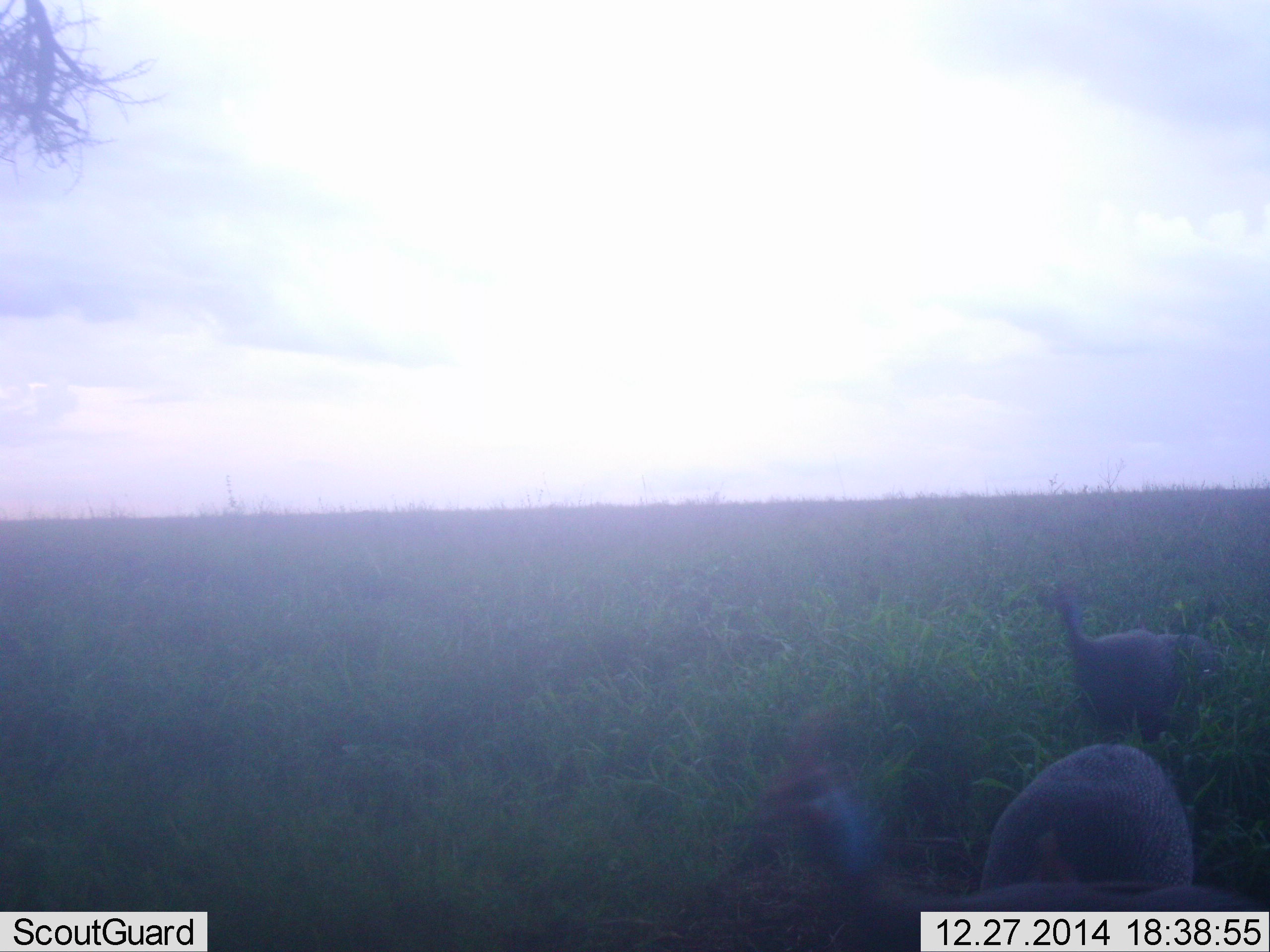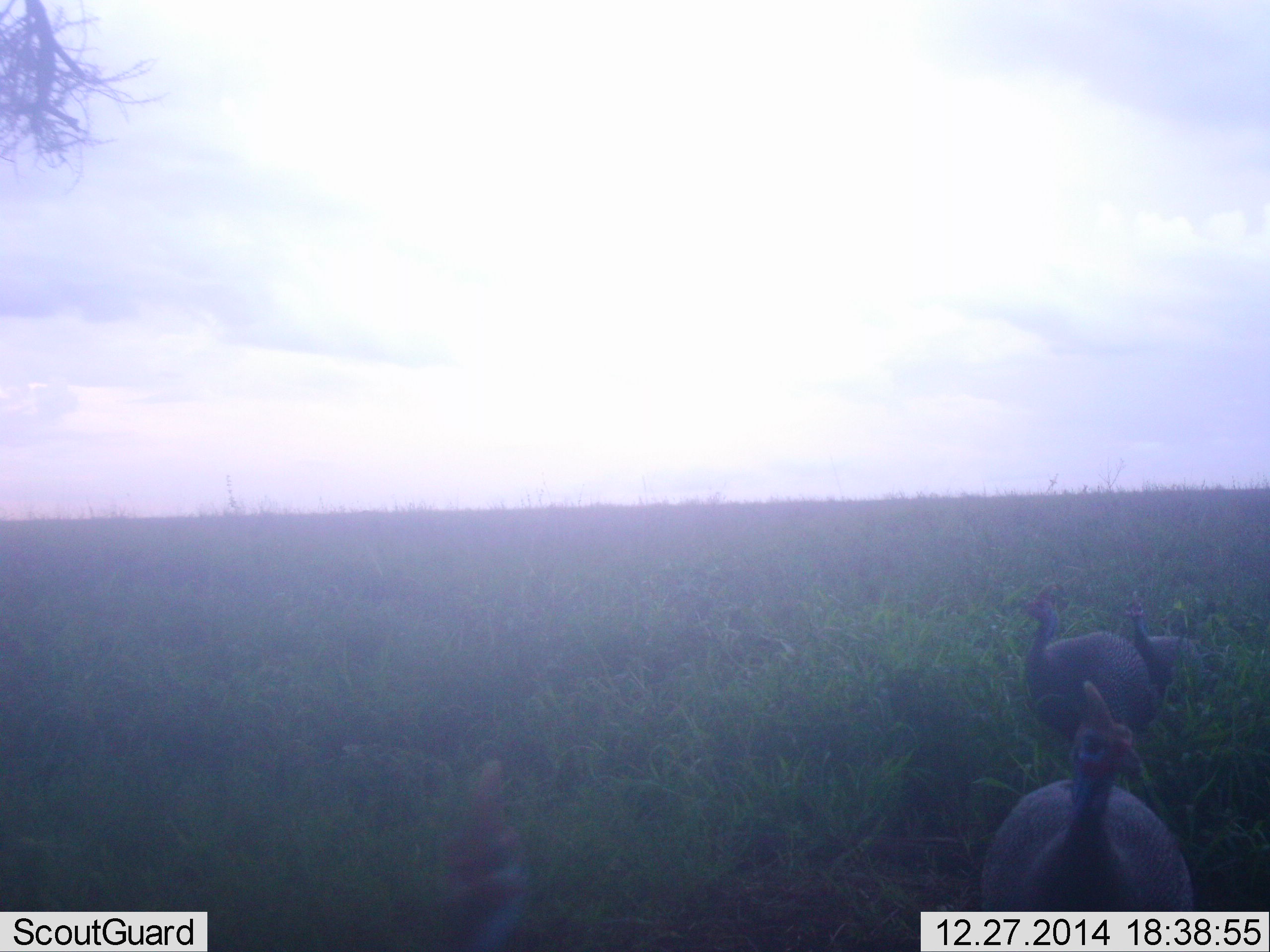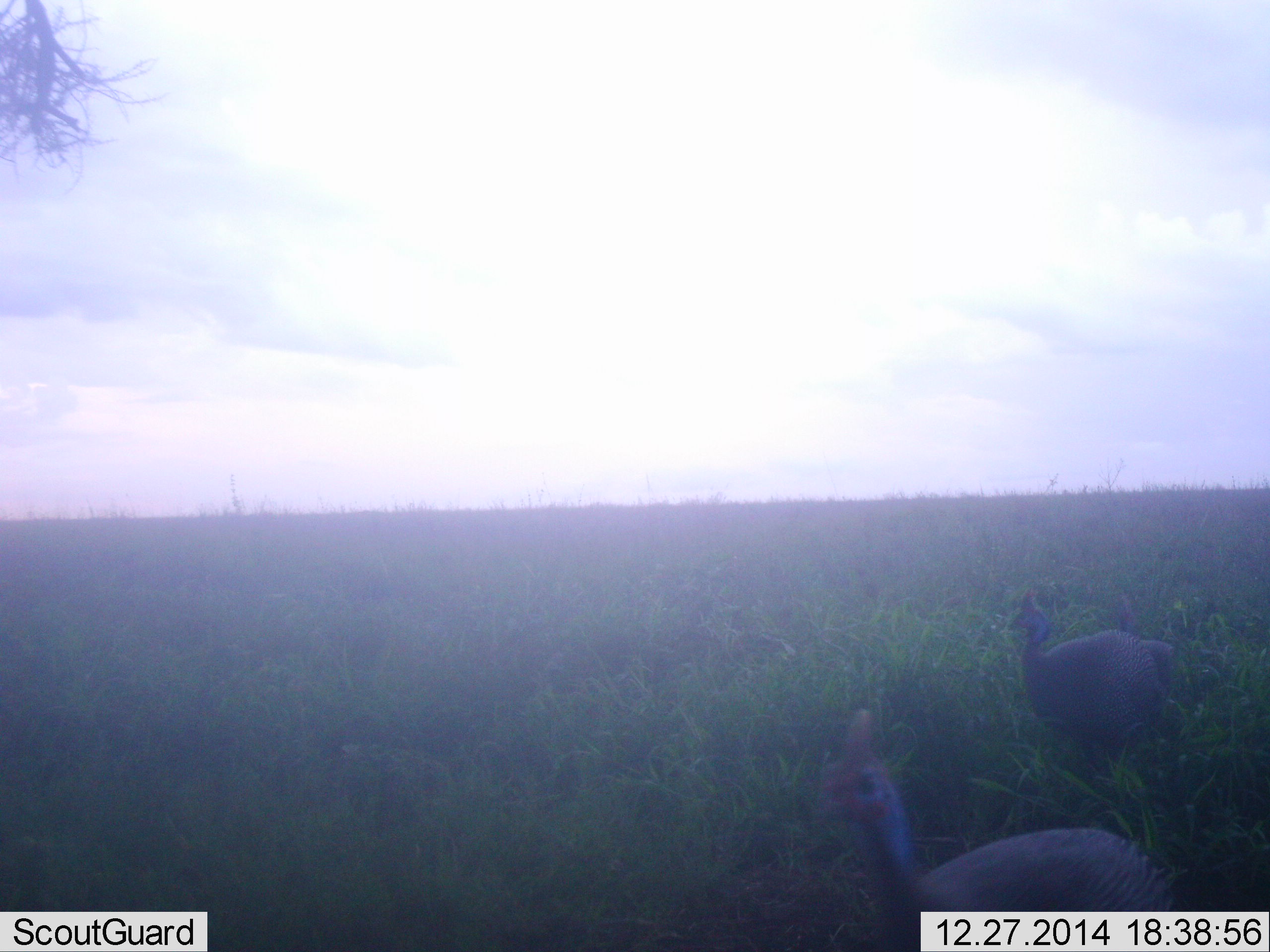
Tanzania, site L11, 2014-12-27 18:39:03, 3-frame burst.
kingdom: Animalia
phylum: Chordata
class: Aves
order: Galliformes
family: Numididae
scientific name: Numididae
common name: guinea fowl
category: guineafowl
Guineafowl (guinea fowl) (Numididae), count 4. Behavior (volunteer vote fractions): standing 30%, resting 0%, moving 80%, interacting 0%. Young present (vote fraction): 0%. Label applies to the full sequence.